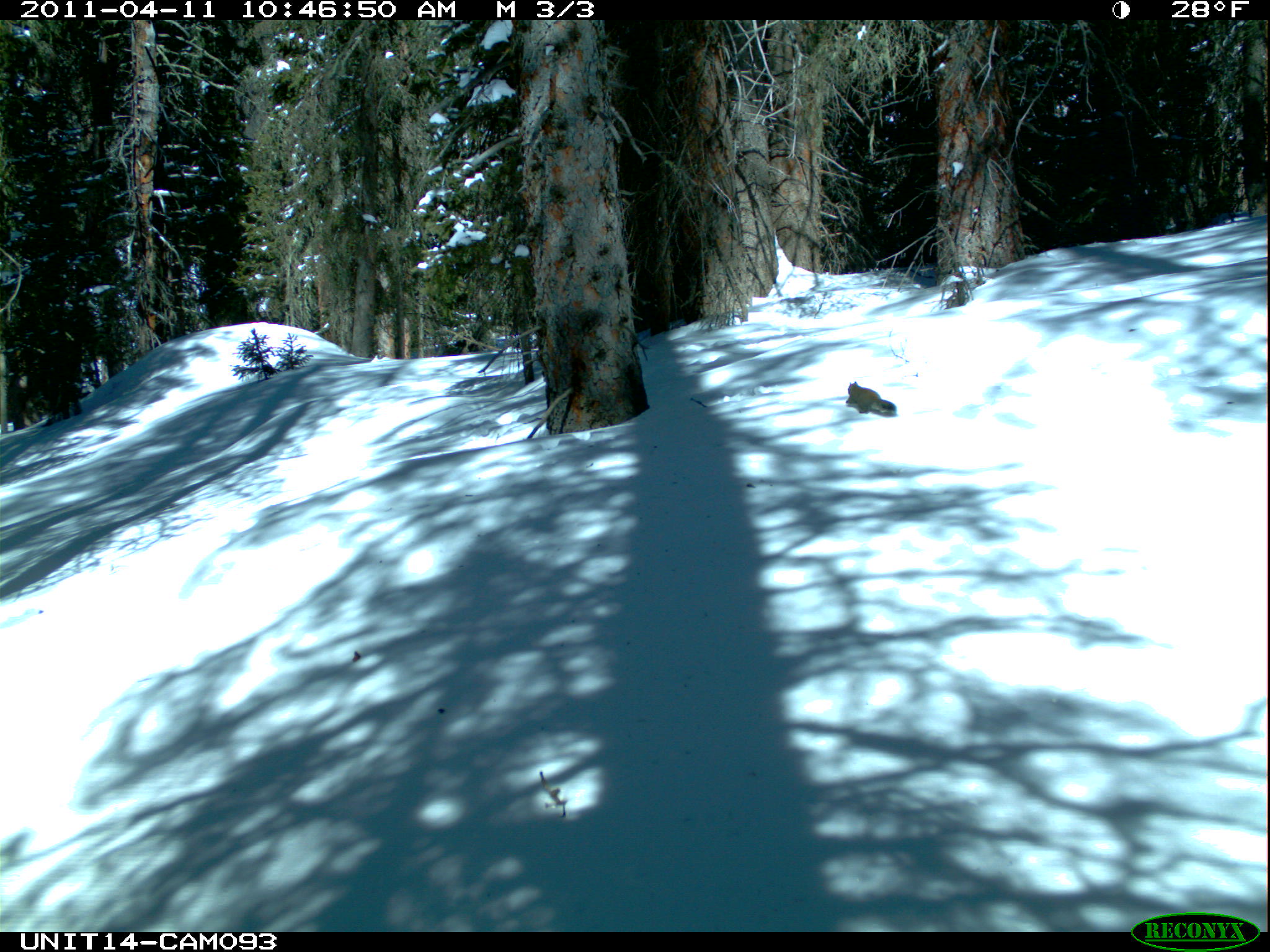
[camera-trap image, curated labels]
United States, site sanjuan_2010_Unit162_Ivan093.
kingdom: Animalia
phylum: Chordata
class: Mammalia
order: Rodentia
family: Sciuridae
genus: Tamiasciurus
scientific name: Tamiasciurus hudsonicus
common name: american red squirrel